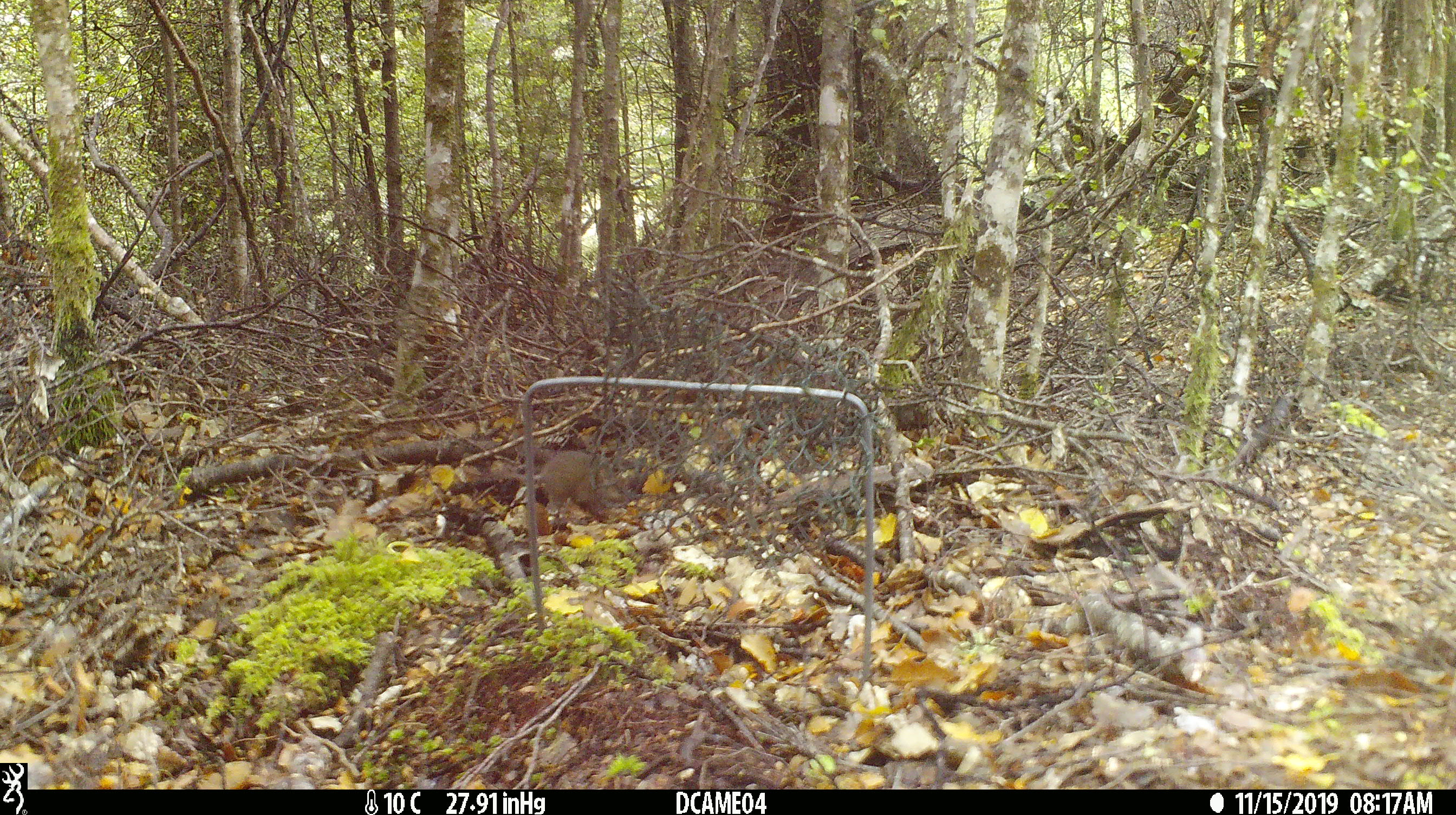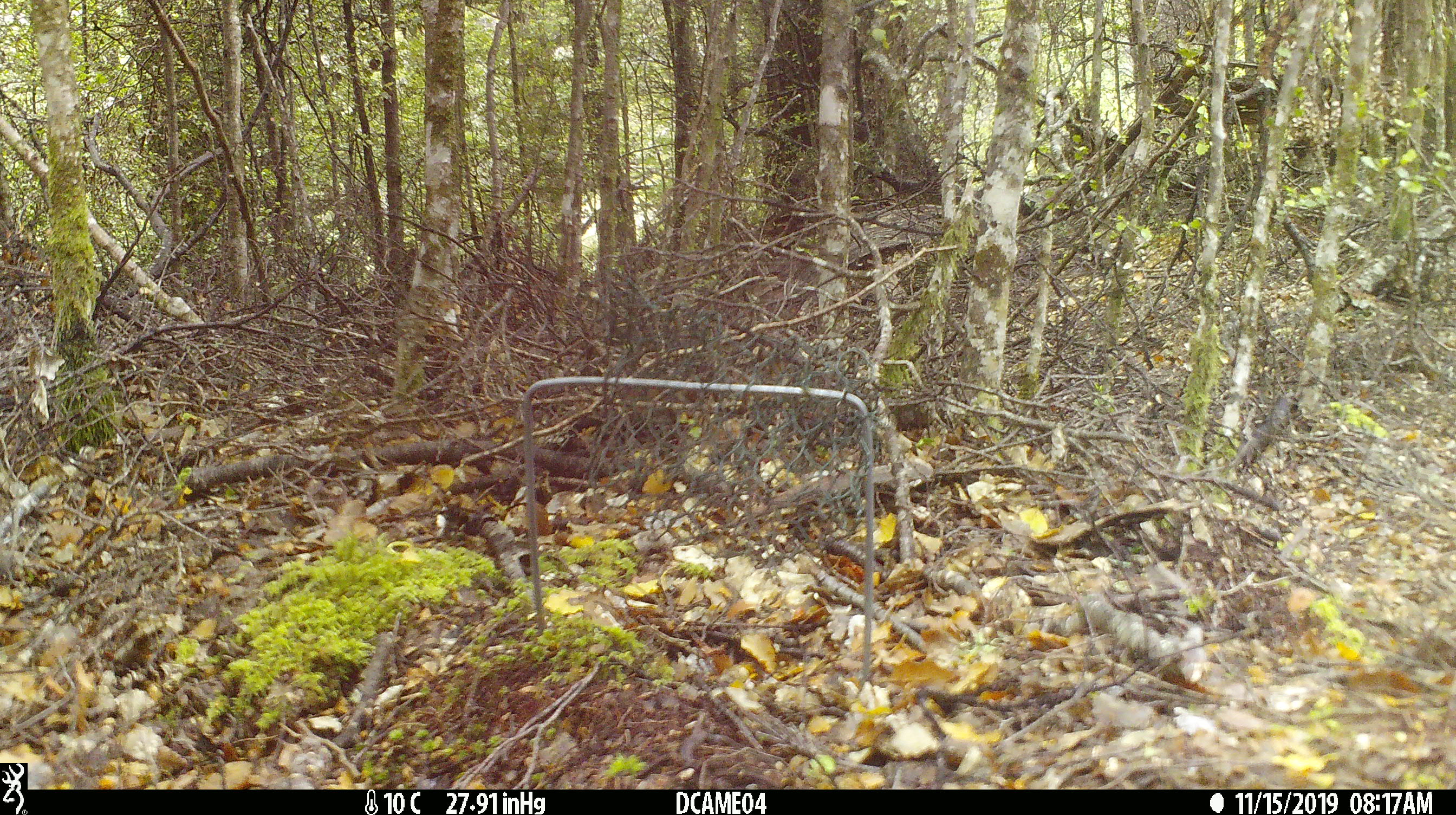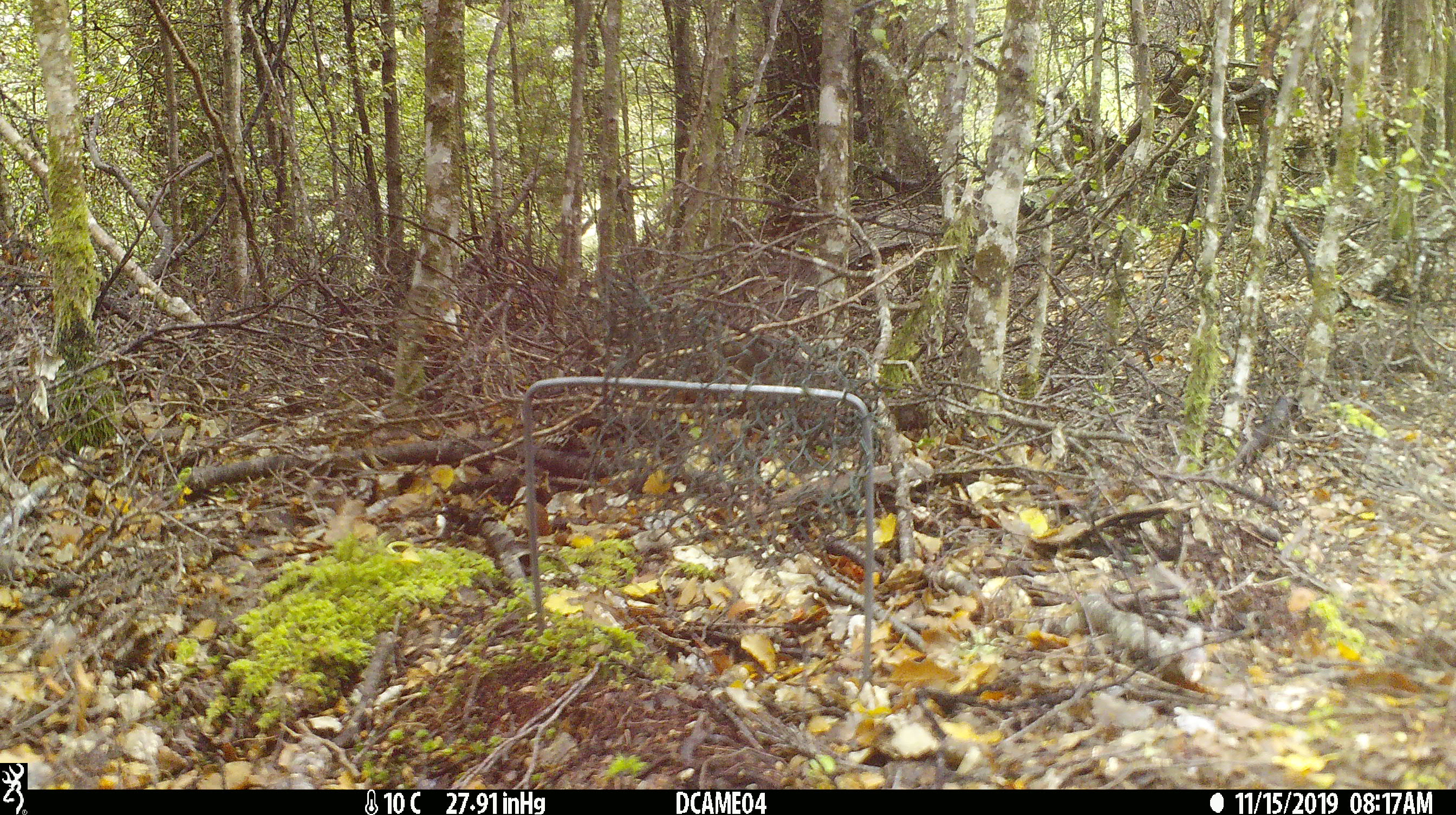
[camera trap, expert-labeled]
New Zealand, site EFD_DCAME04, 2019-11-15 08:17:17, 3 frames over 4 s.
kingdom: Animalia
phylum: Chordata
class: Mammalia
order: Rodentia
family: Muridae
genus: Mus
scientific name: Mus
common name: mouse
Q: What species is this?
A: Mouse (Mus).